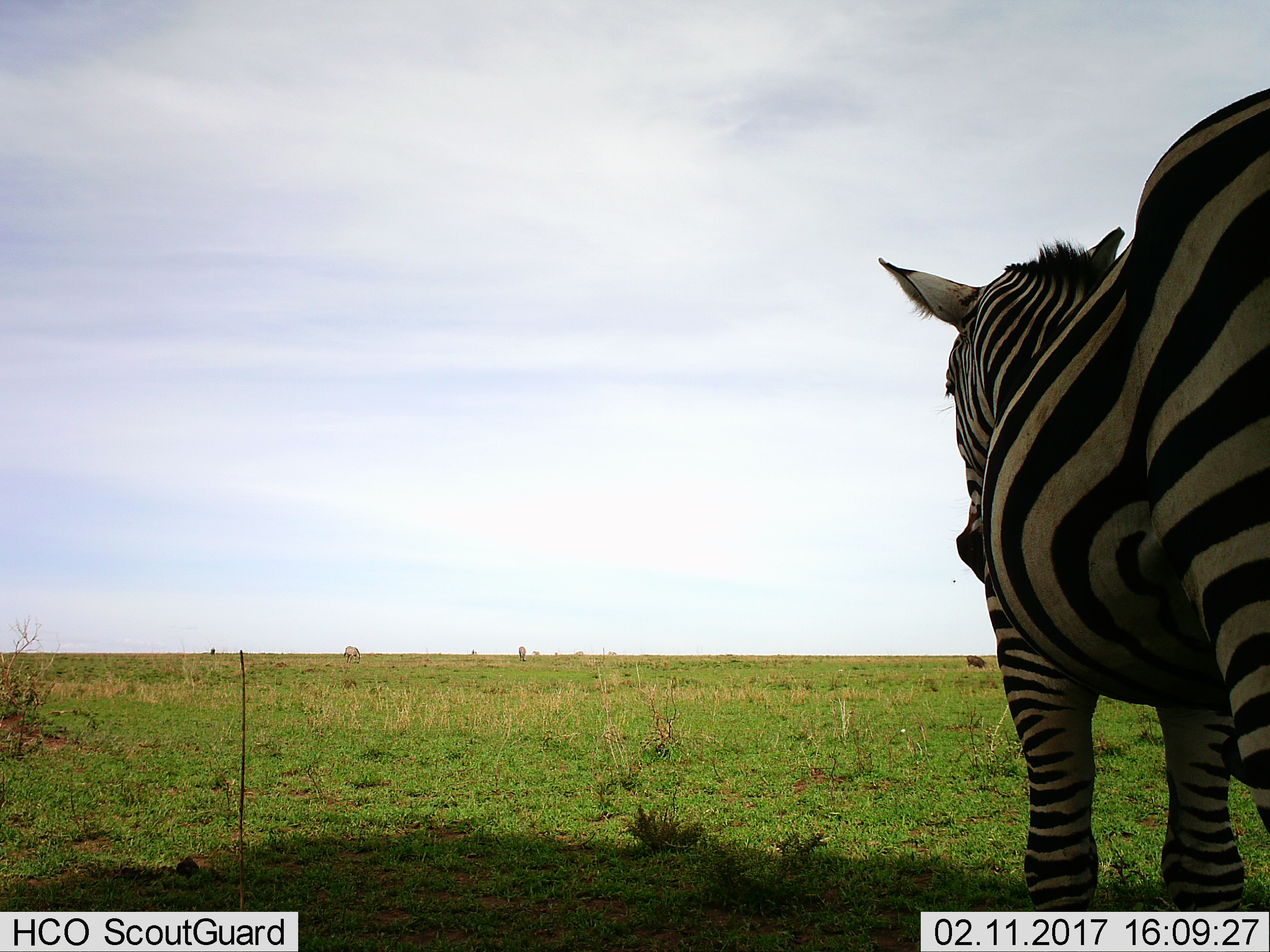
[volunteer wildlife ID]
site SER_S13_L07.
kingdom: Animalia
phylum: Chordata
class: Mammalia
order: Perissodactyla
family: Equidae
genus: Equus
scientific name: Equus quagga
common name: plains zebra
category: zebraplains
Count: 1.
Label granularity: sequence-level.